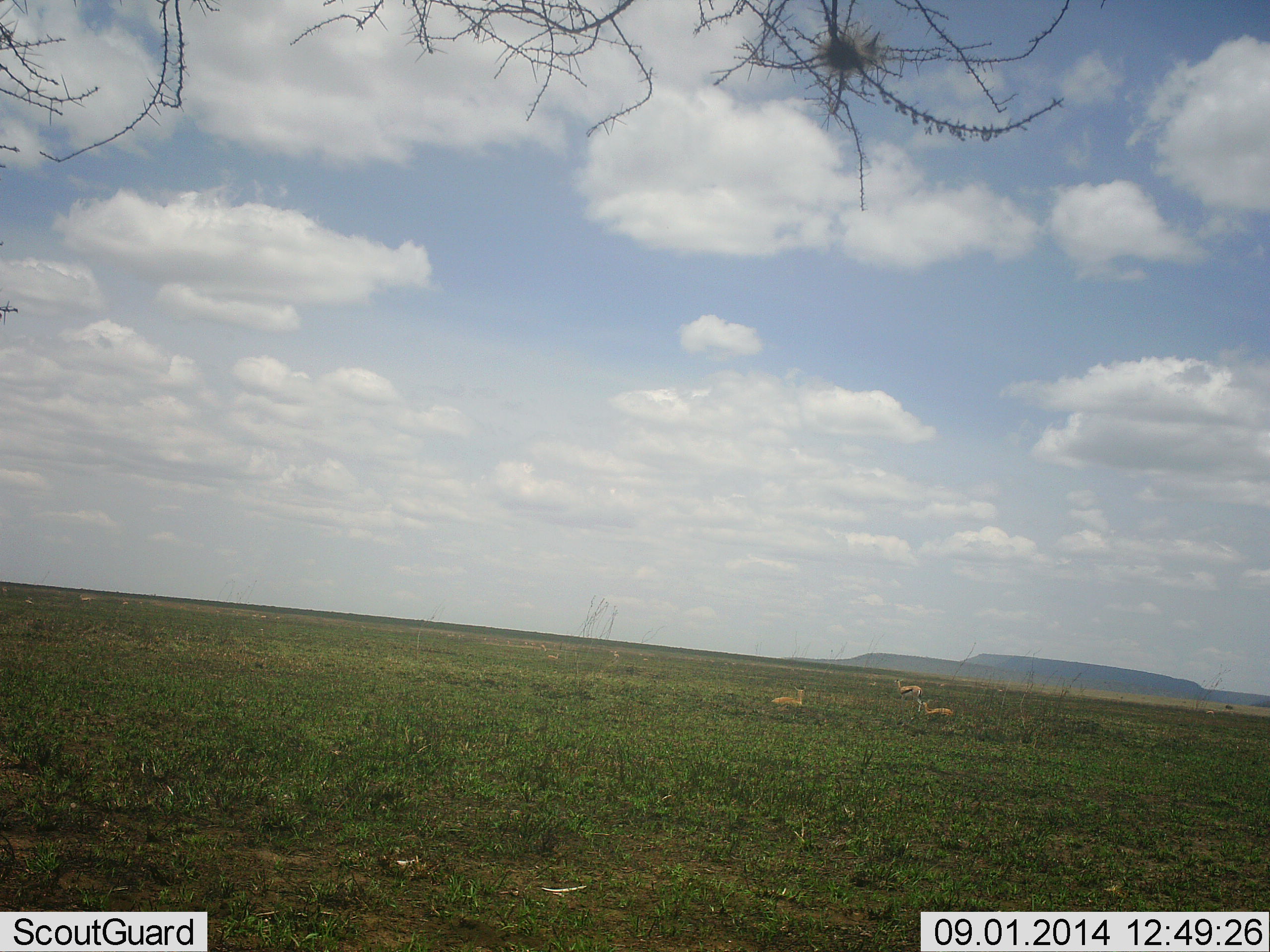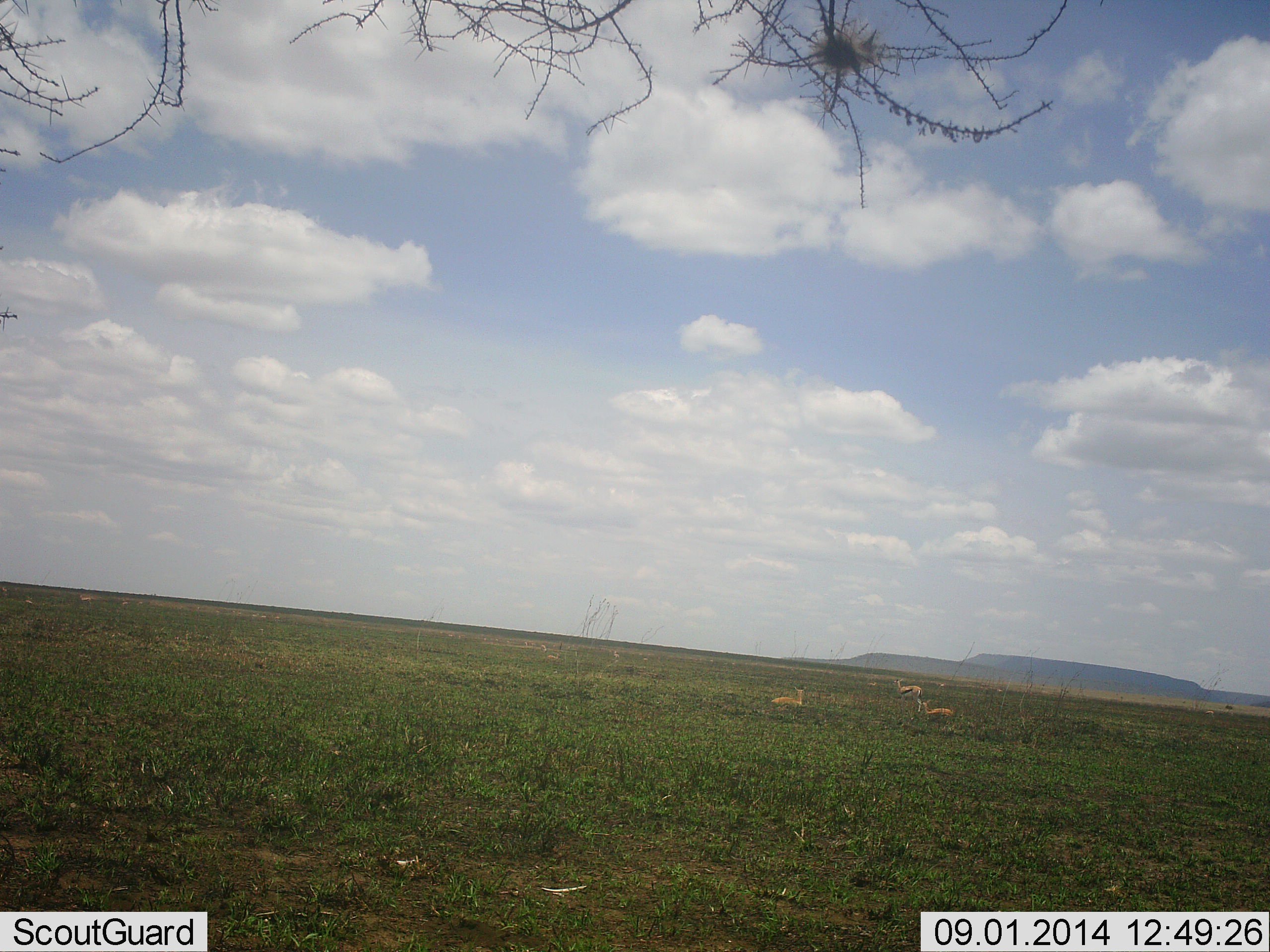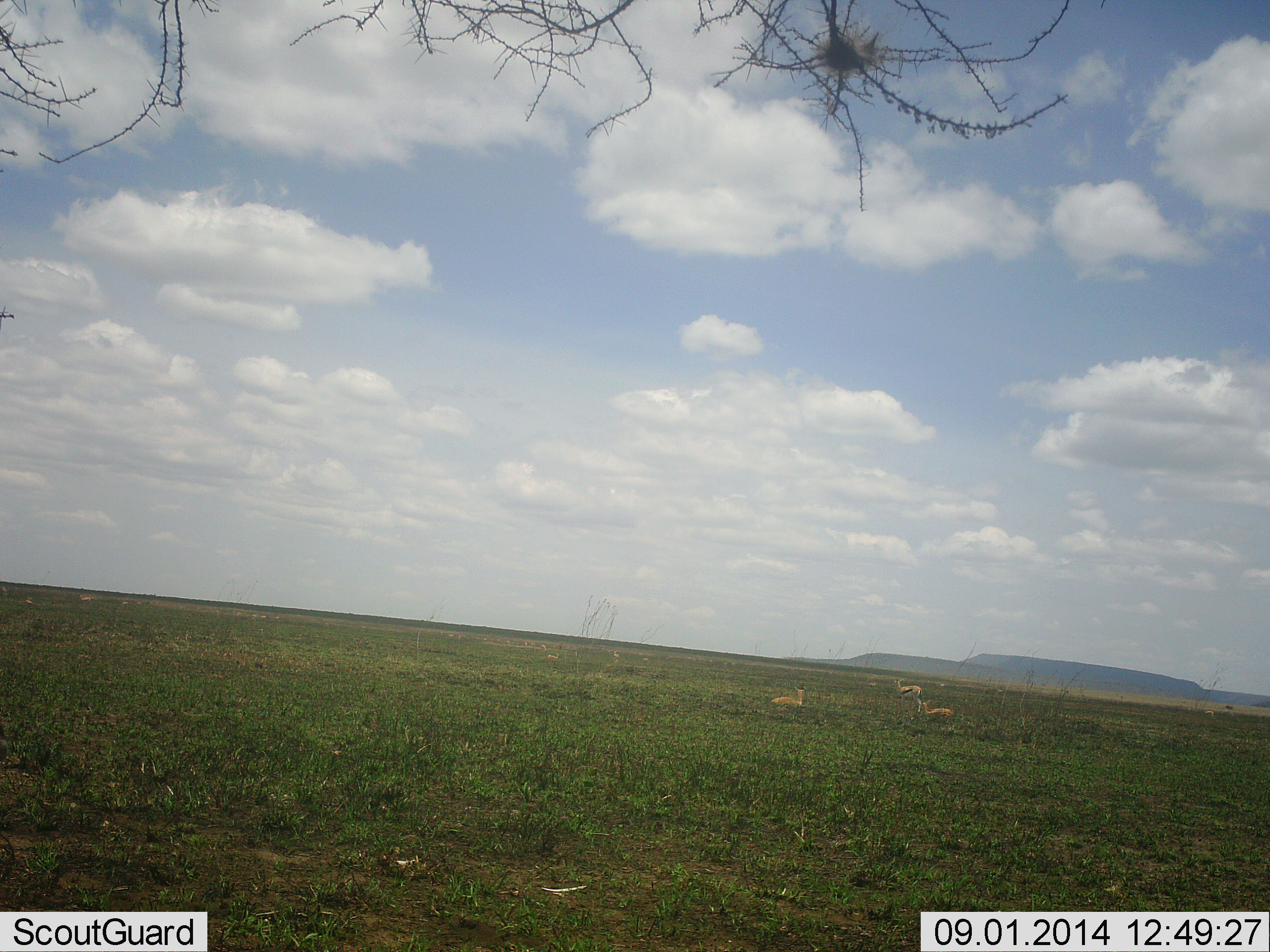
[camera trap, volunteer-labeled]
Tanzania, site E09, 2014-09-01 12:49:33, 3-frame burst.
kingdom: Animalia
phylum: Chordata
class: Mammalia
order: Artiodactyla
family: Bovidae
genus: Eudorcas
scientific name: Eudorcas thomsonii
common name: thomson's gazelle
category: gazellethomsons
Gazellethomsons (thomson's gazelle) (Eudorcas thomsonii), count 3. Behavior (volunteer vote fractions): standing 70%, resting 70%, moving 0%, interacting 0%. Young present (vote fraction): 0%. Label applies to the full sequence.